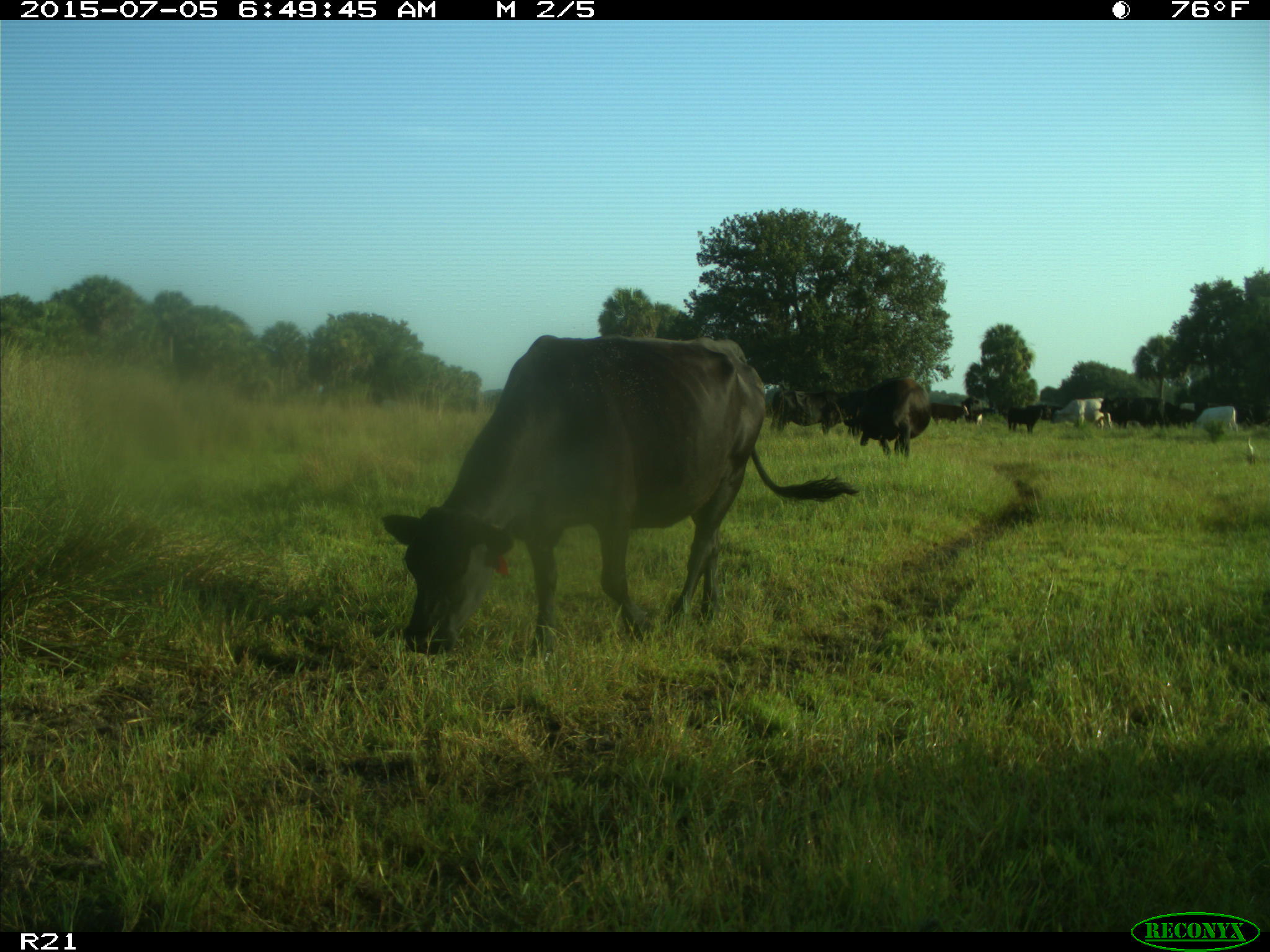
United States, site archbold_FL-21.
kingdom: Animalia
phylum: Chordata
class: Mammalia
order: Artiodactyla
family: Bovidae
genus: Bos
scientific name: Bos taurus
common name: domestic cow